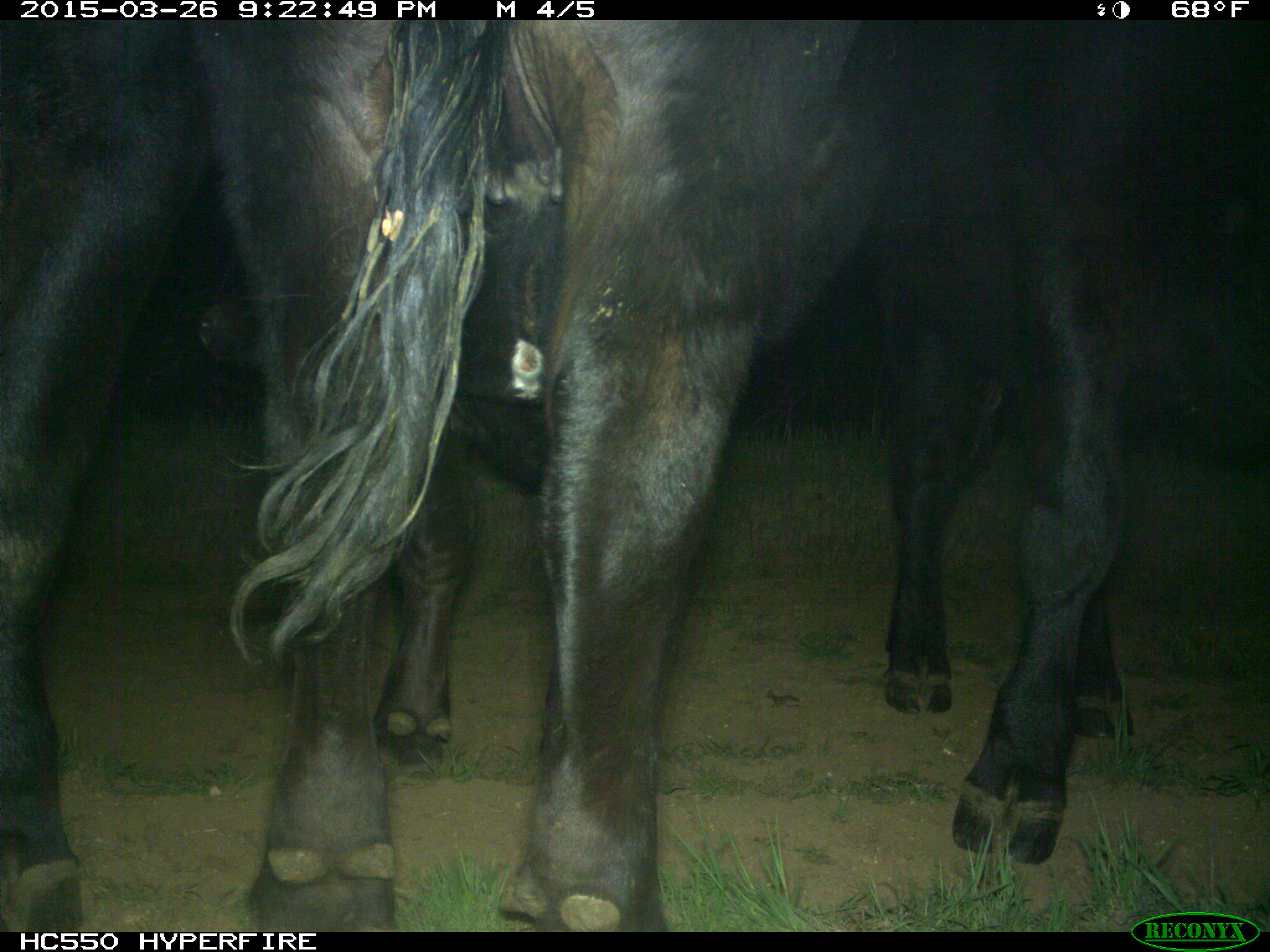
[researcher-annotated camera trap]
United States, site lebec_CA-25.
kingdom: Animalia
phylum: Chordata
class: Mammalia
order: Artiodactyla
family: Bovidae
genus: Bos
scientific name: Bos taurus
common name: domestic cow